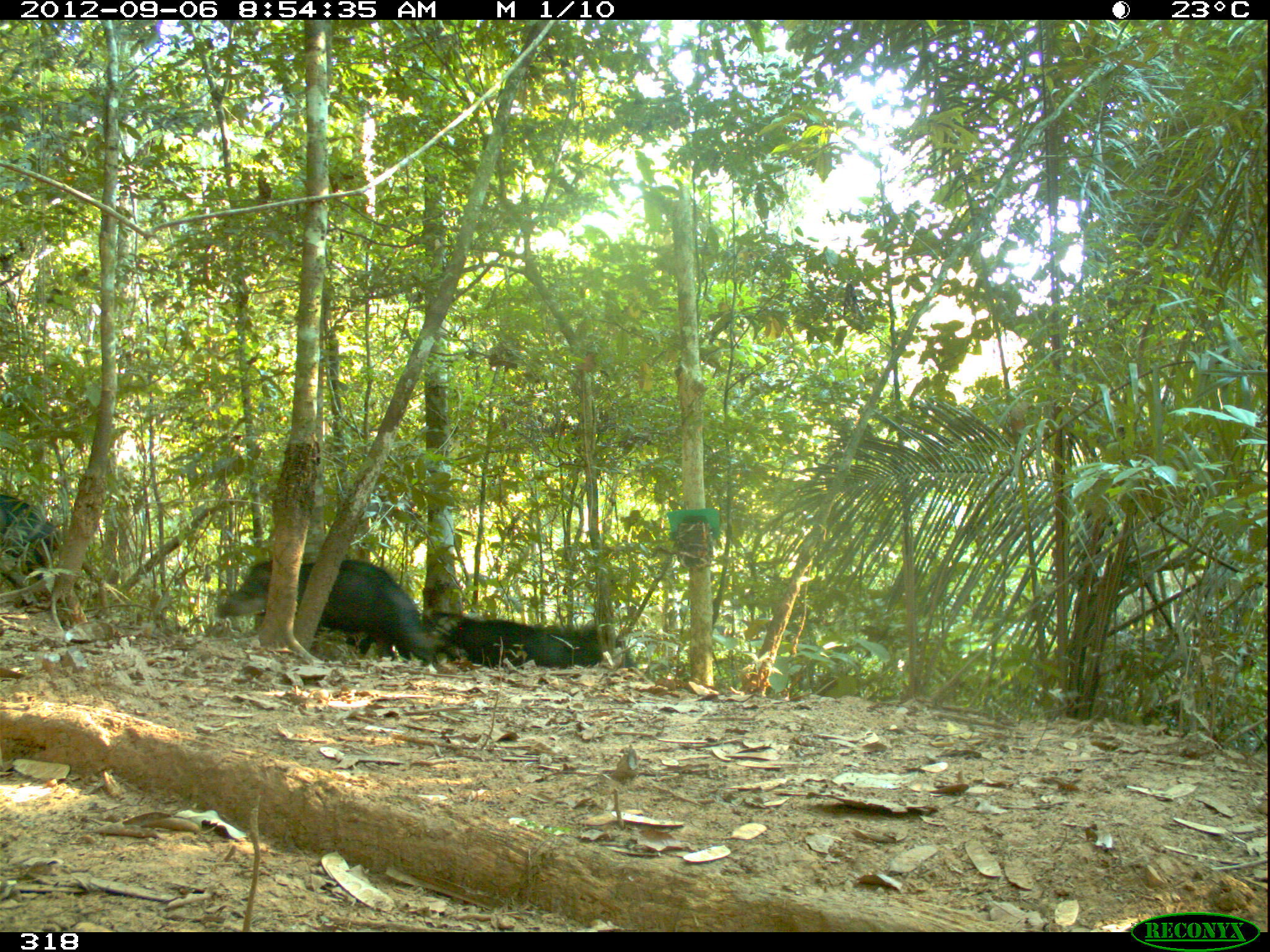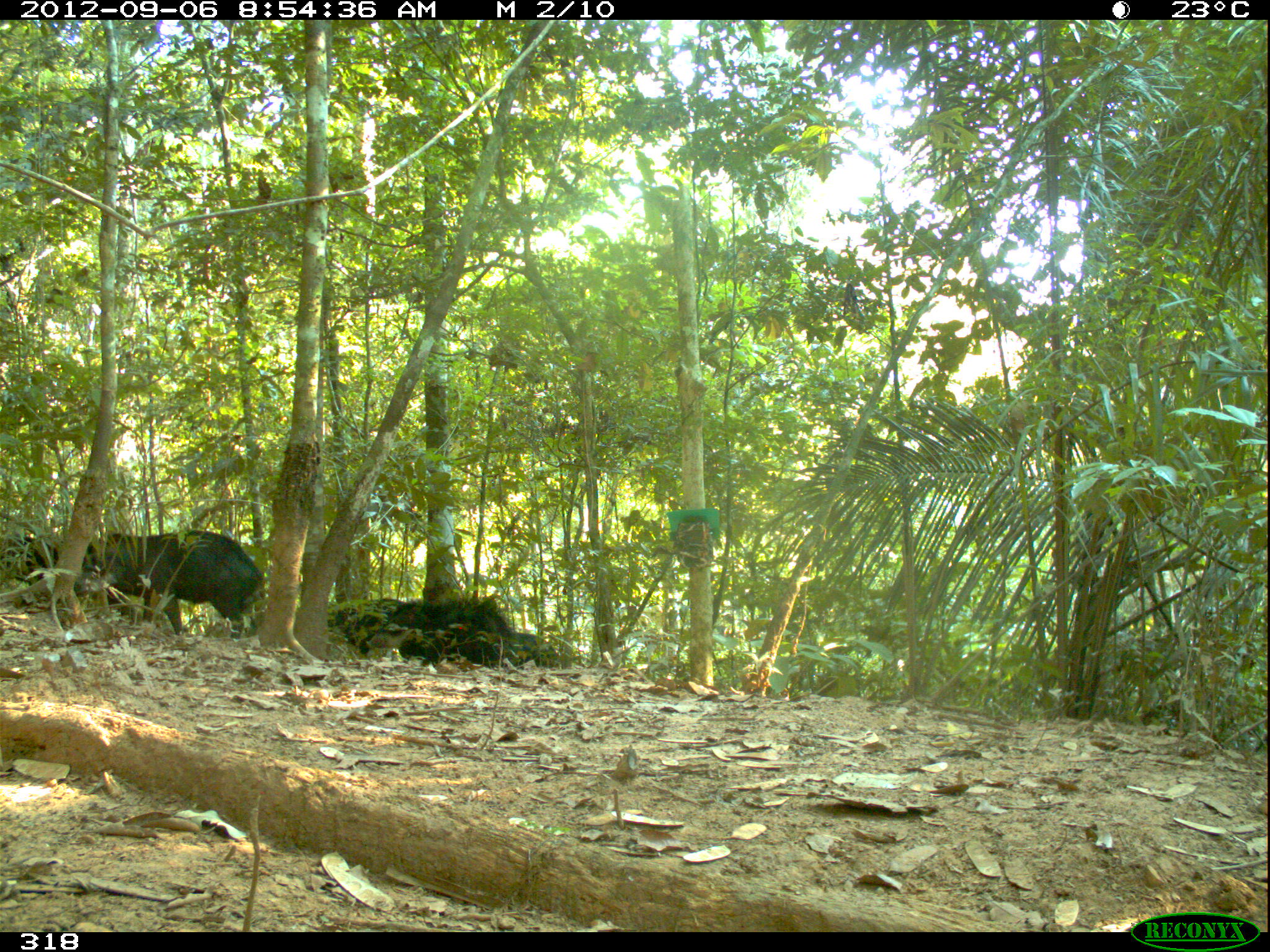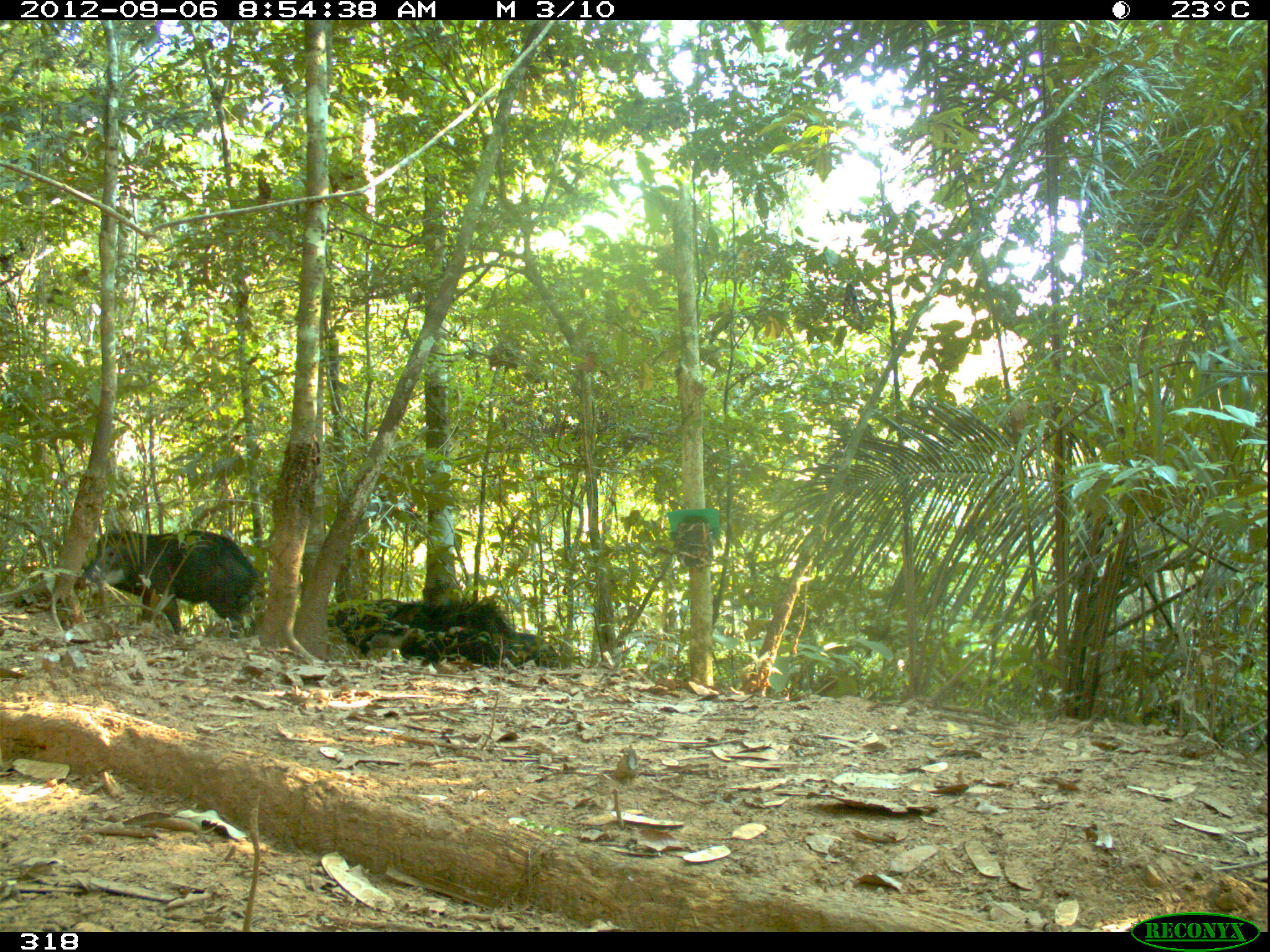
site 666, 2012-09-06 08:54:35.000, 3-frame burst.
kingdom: Animalia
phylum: Chordata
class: Mammalia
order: Artiodactyla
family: Tayassuidae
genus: Tayassu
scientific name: Tayassu pecari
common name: white-lipped peccary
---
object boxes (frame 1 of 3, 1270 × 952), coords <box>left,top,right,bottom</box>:
tayassu pecari: <box>215,556,437,659</box>; <box>424,614,631,674</box>; <box>0,492,61,588</box>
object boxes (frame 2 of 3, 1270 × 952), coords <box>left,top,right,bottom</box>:
tayassu pecari: <box>88,524,261,639</box>; <box>323,590,513,672</box>; <box>1,524,62,596</box>; <box>505,629,562,668</box>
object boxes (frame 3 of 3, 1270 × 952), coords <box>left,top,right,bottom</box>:
tayassu pecari: <box>85,525,263,642</box>; <box>330,590,503,673</box>; <box>507,628,569,666</box>